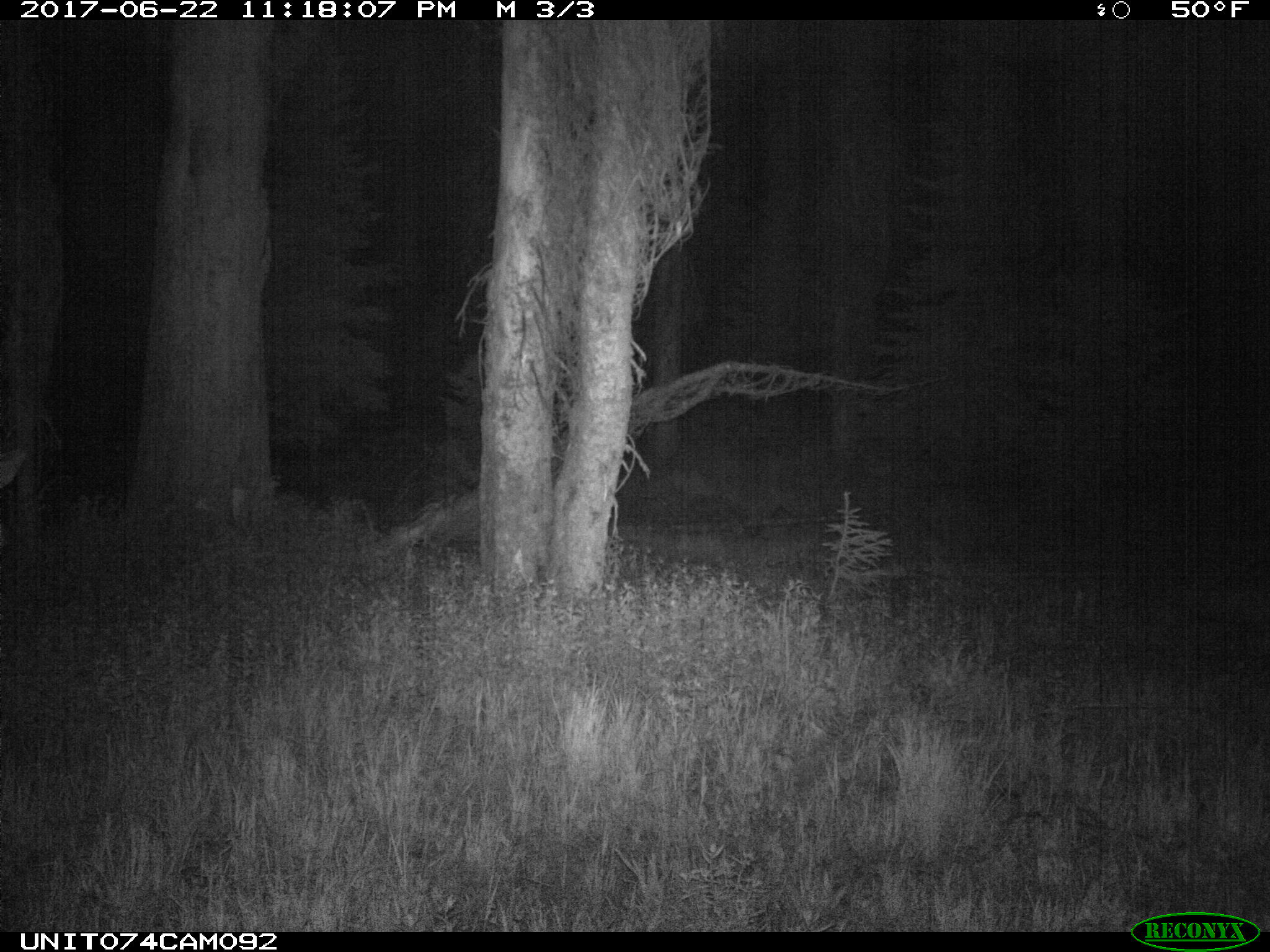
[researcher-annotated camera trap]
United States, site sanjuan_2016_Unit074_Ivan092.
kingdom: Animalia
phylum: Chordata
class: Mammalia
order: Artiodactyla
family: Cervidae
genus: Cervus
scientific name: Cervus elaphus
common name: red deer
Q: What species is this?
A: Cervus elaphus (red deer).